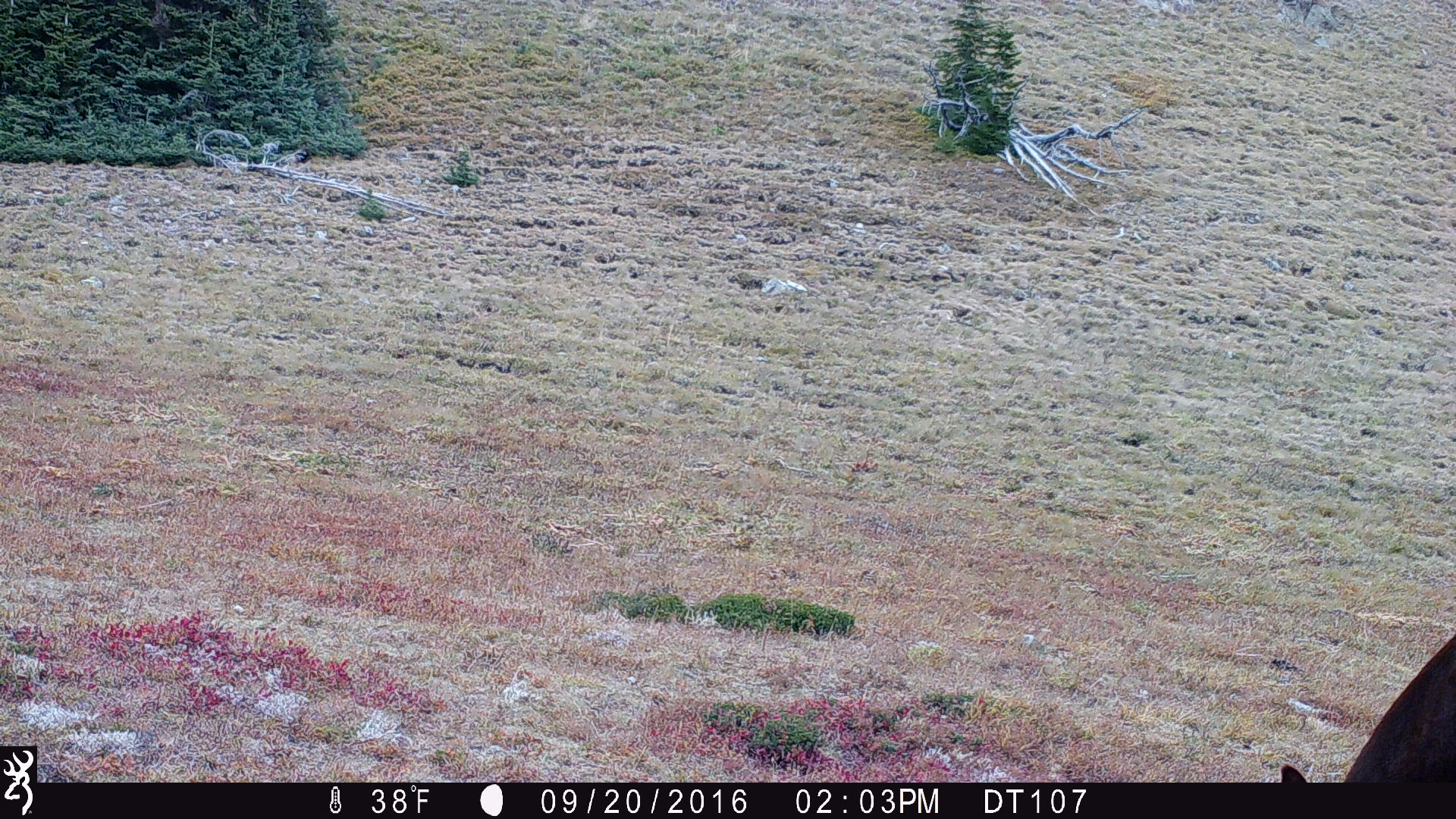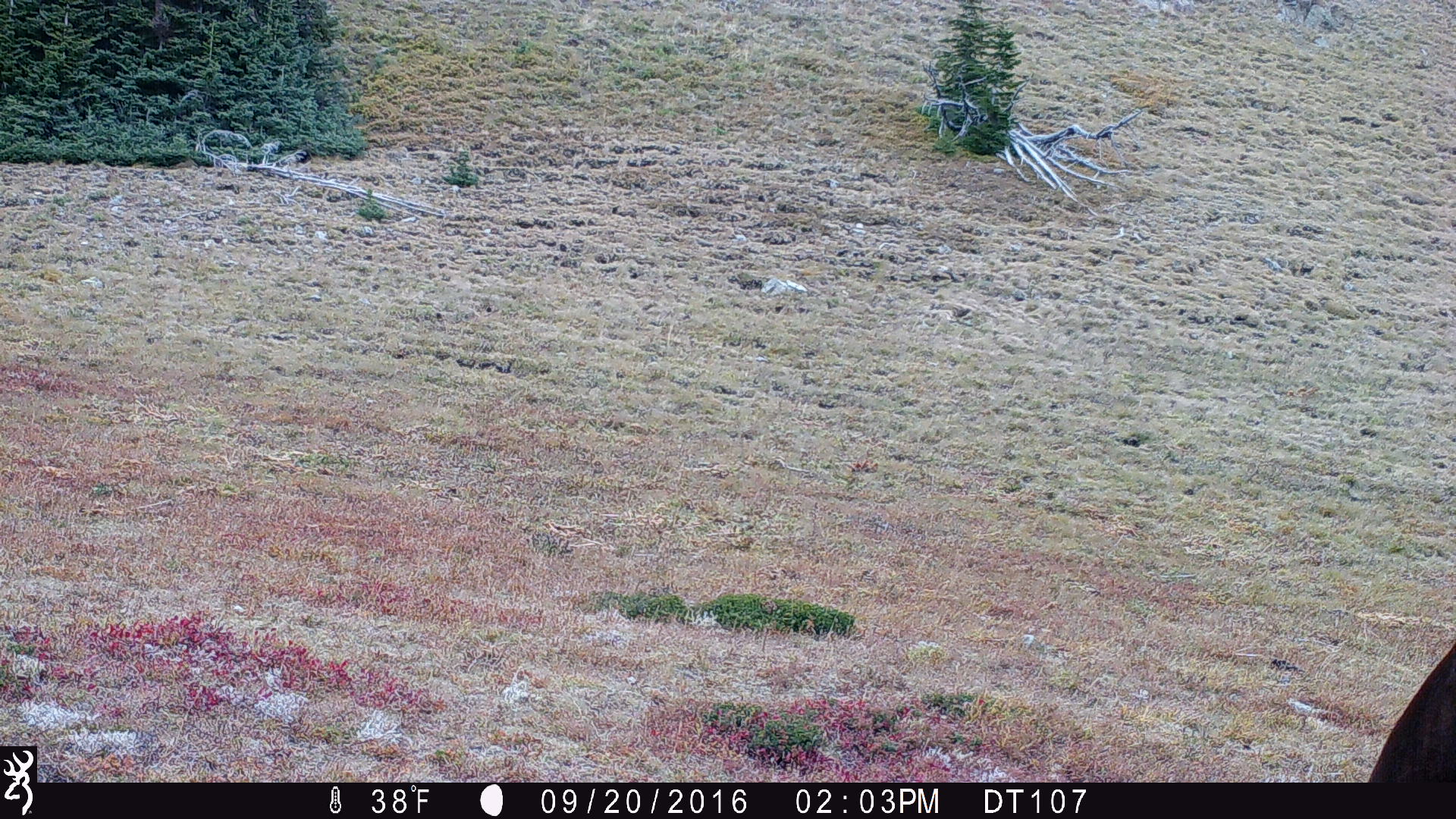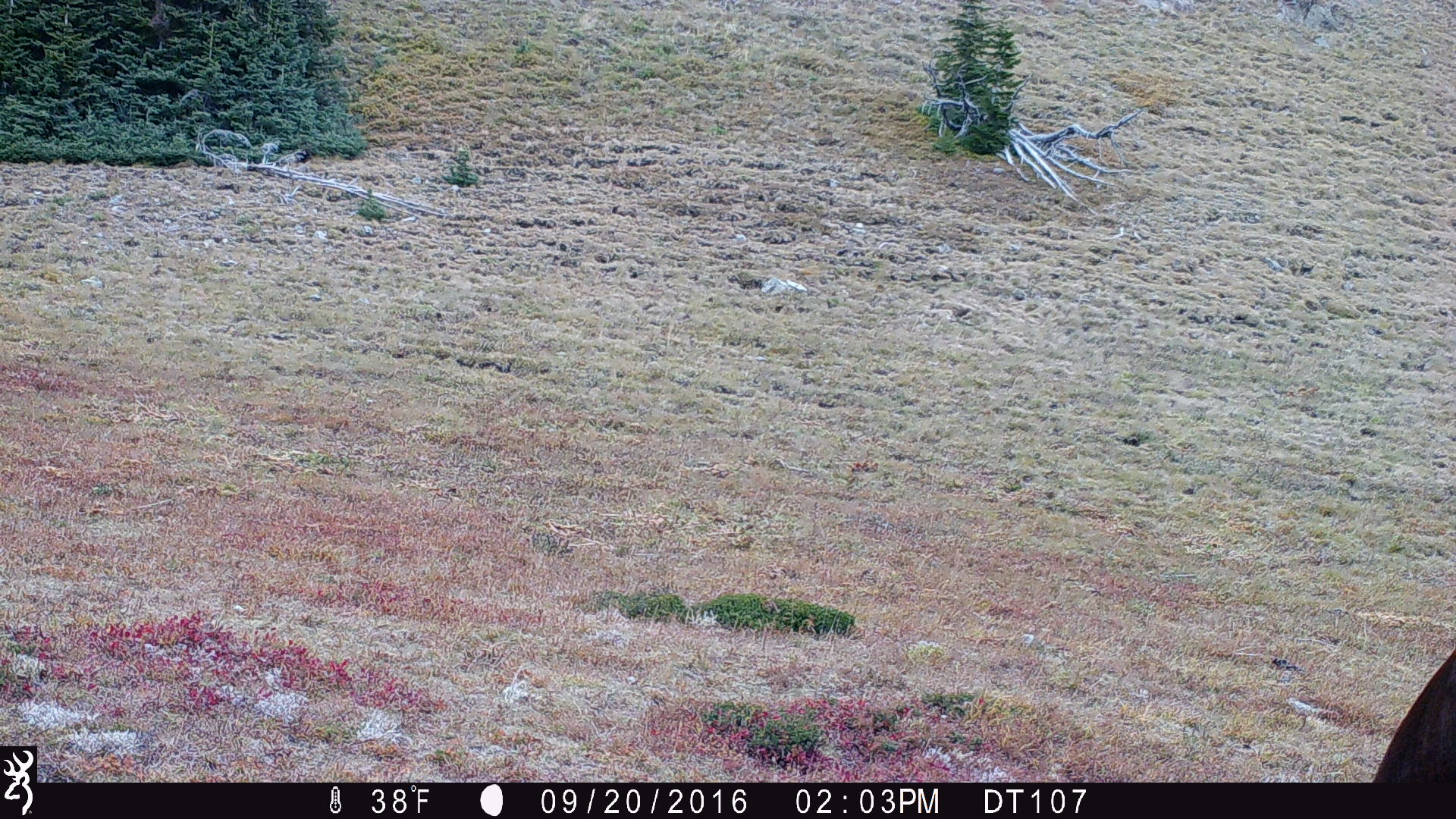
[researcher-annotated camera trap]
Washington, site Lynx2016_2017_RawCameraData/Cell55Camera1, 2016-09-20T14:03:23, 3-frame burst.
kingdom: Animalia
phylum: Chordata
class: Mammalia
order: Perissodactyla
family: Equidae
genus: Equus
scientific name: Equus caballus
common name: domestic horse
Domestic horse (Equus caballus). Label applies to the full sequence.